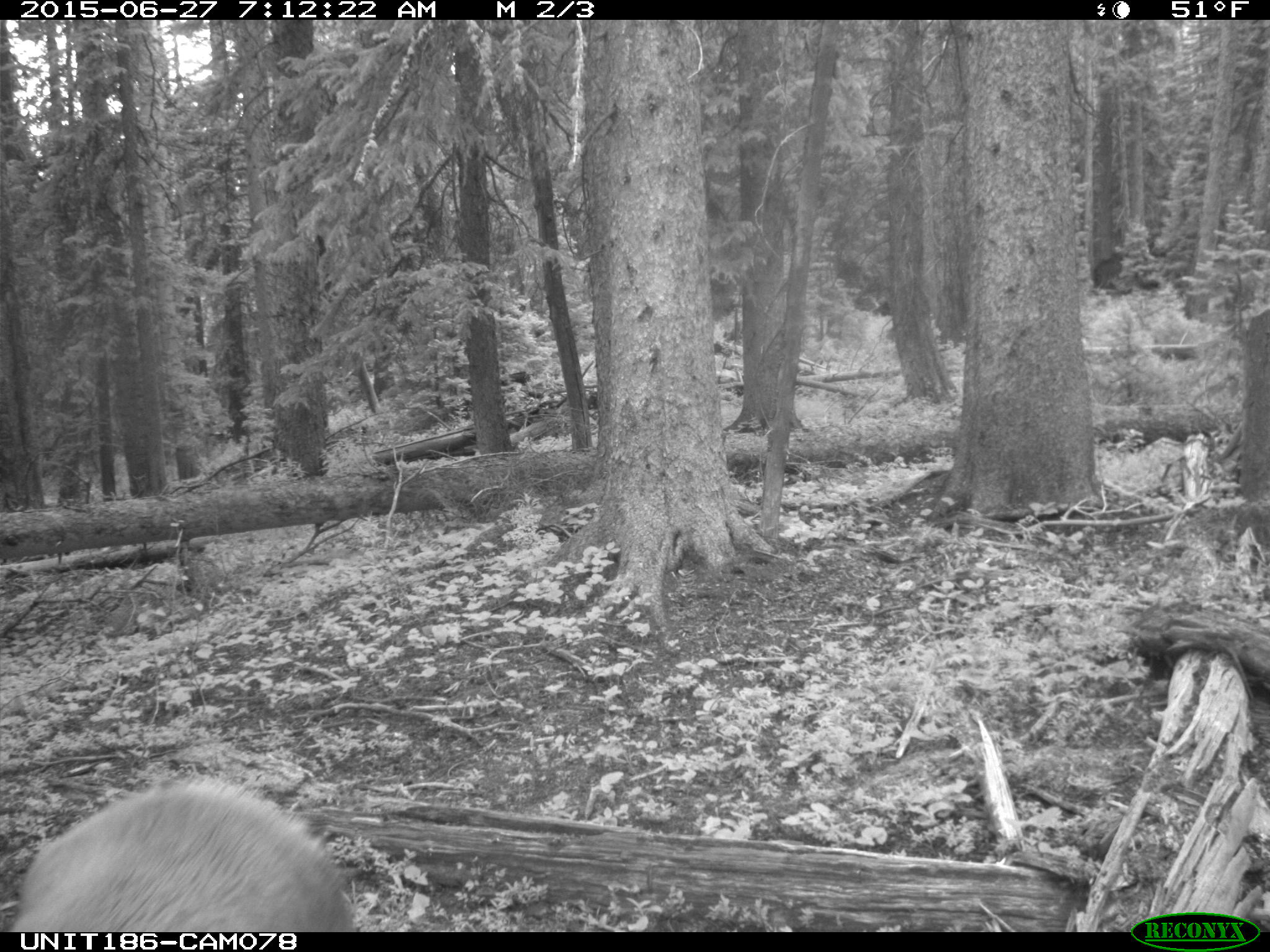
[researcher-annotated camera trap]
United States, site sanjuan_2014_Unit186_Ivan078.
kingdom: Animalia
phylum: Chordata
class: Mammalia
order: Artiodactyla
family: Cervidae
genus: Cervus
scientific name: Cervus elaphus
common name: red deer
Cervus elaphus (red deer).